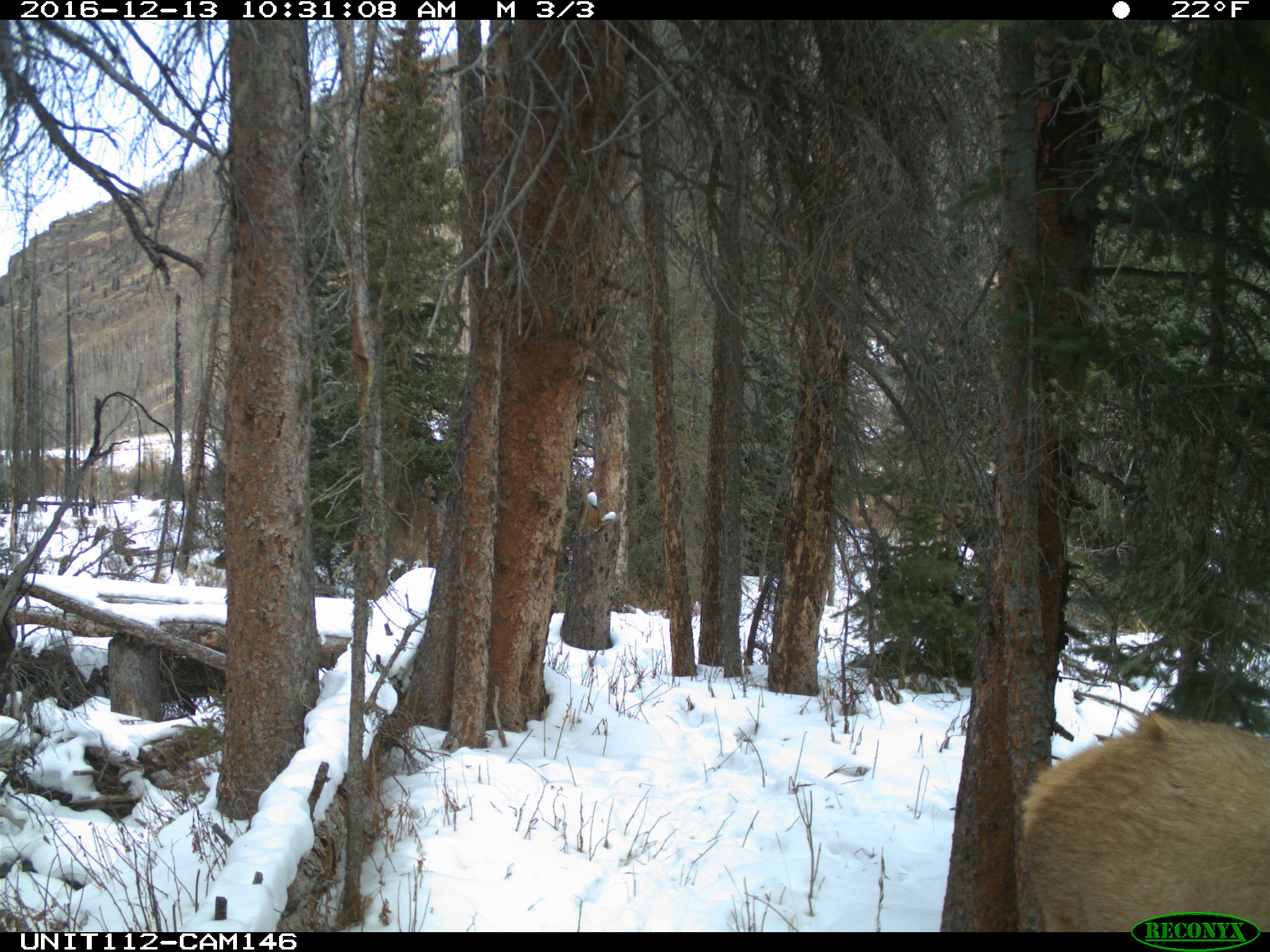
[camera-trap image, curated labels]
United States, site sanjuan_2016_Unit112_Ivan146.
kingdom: Animalia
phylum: Chordata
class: Mammalia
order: Artiodactyla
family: Cervidae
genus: Cervus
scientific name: Cervus elaphus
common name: red deer